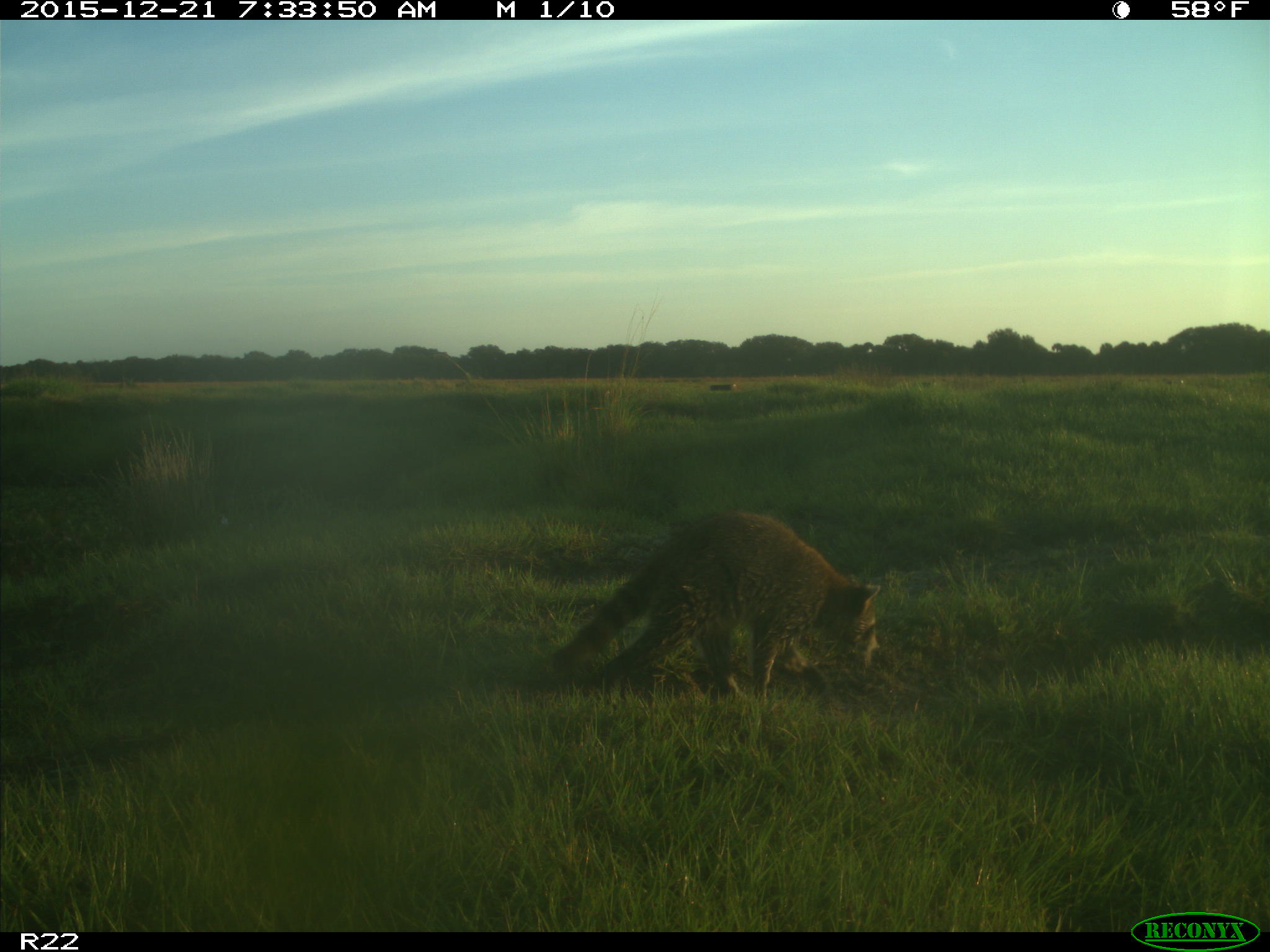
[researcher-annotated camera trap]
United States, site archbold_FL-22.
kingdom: Animalia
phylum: Chordata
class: Mammalia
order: Carnivora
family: Procyonidae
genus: Procyon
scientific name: Procyon lotor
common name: common raccoon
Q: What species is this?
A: Procyon lotor (common raccoon).